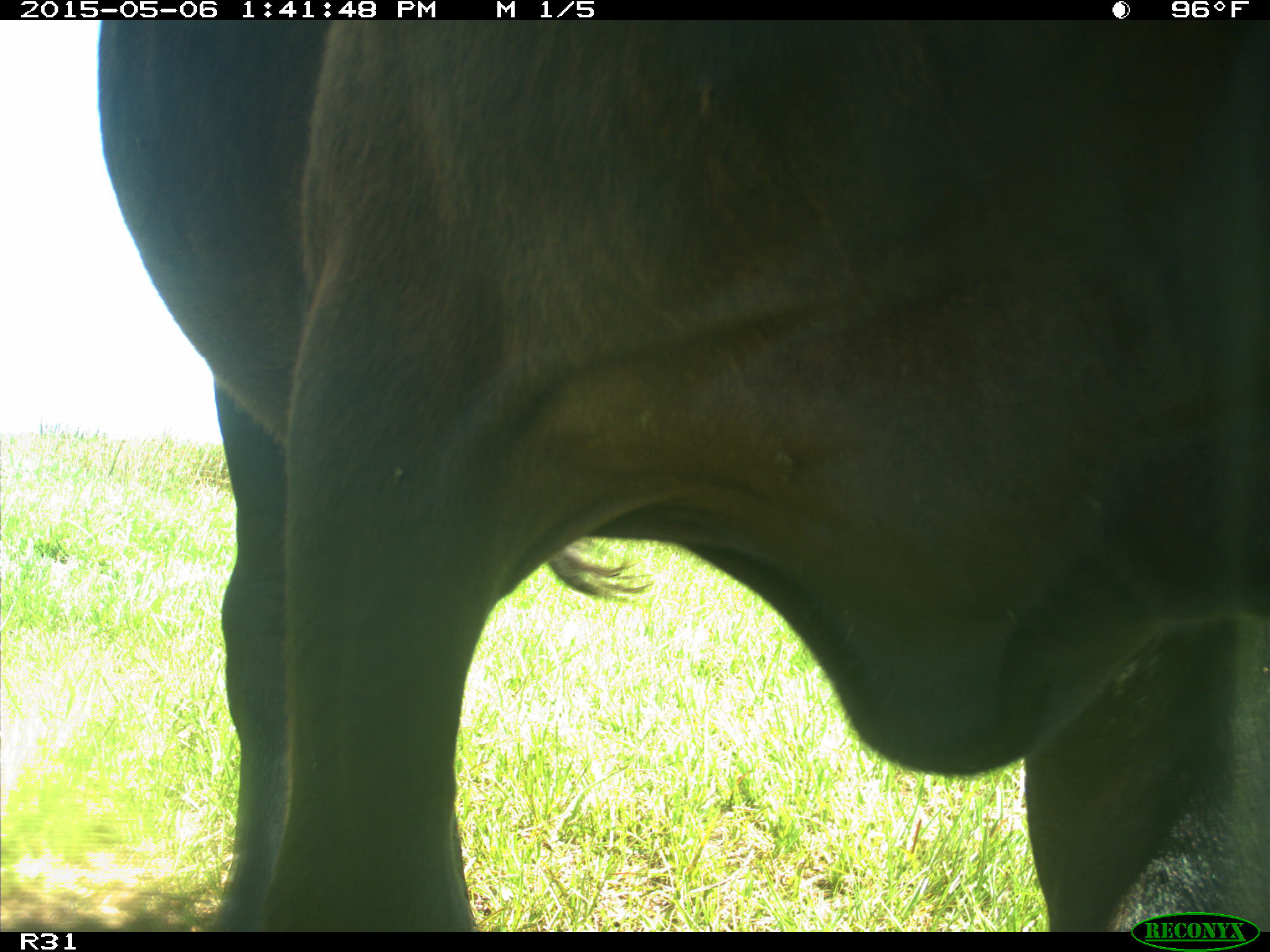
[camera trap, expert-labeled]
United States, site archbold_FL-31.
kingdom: Animalia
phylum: Chordata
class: Mammalia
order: Artiodactyla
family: Bovidae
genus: Bos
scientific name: Bos taurus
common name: domestic cow